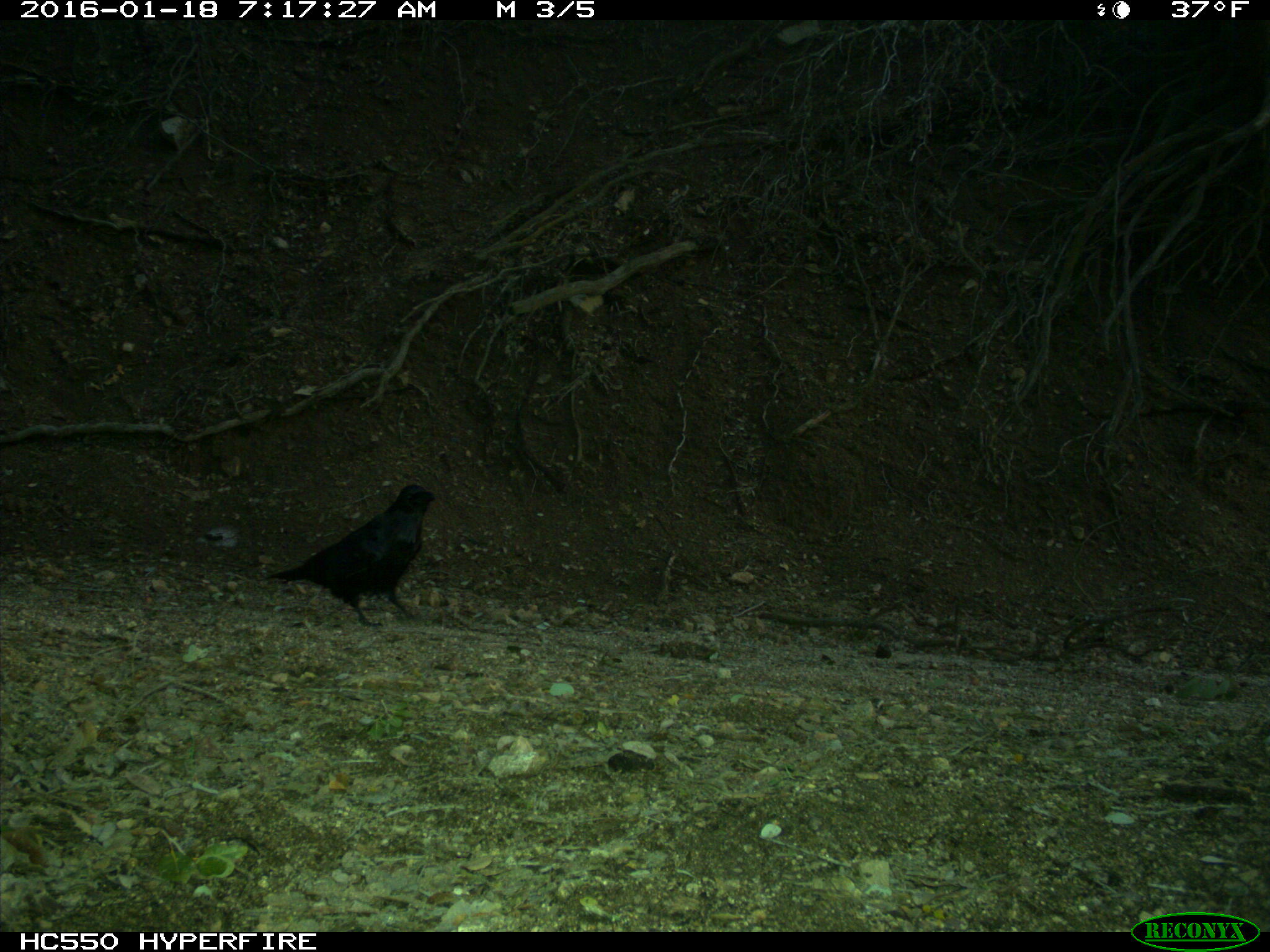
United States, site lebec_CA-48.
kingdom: Animalia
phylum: Chordata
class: Aves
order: Passeriformes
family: Corvidae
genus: Corvus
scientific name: Corvus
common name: crows and ravens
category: unidentified corvus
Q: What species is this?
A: Unidentified corvus (crows and ravens) (Corvus).